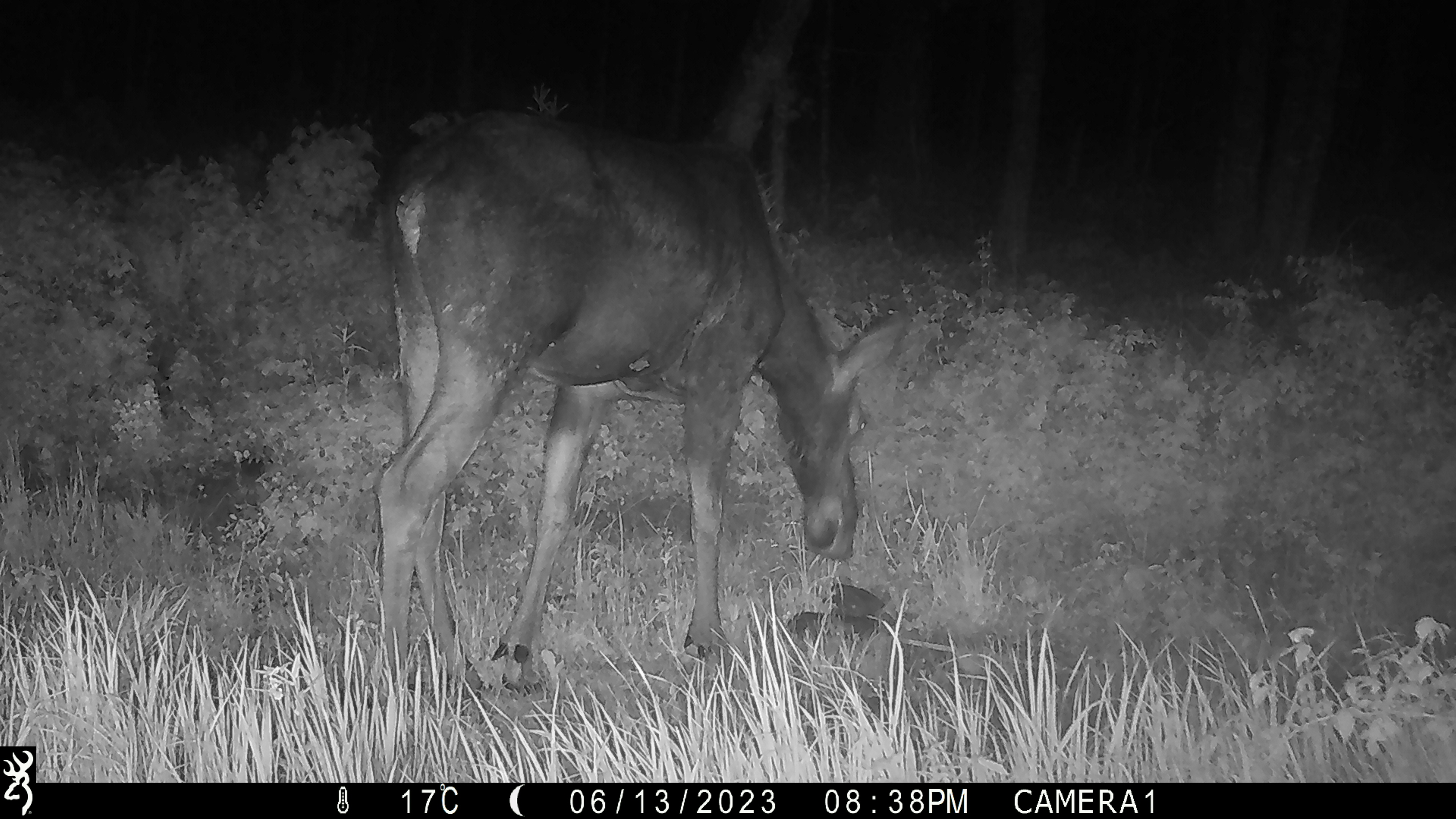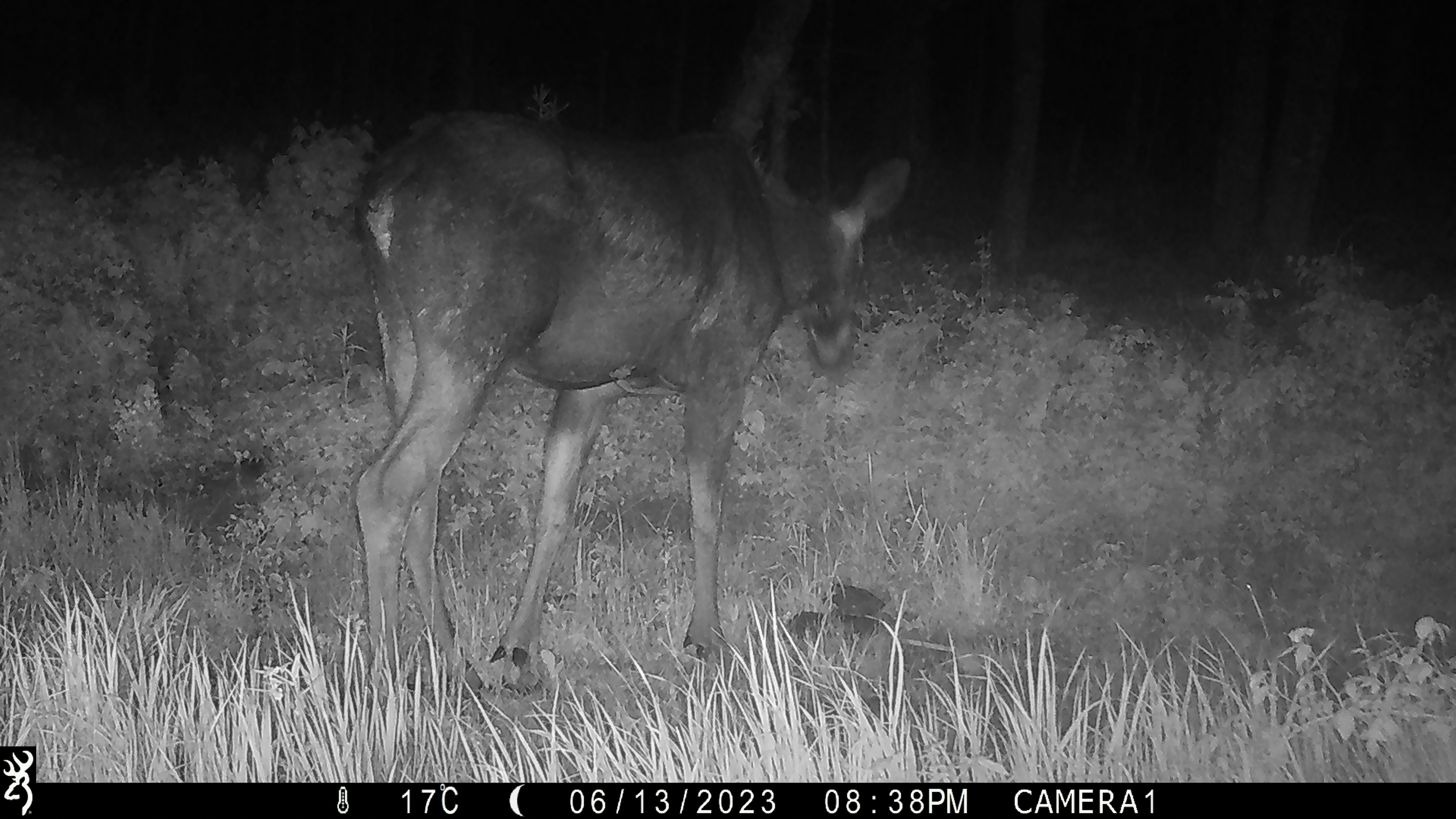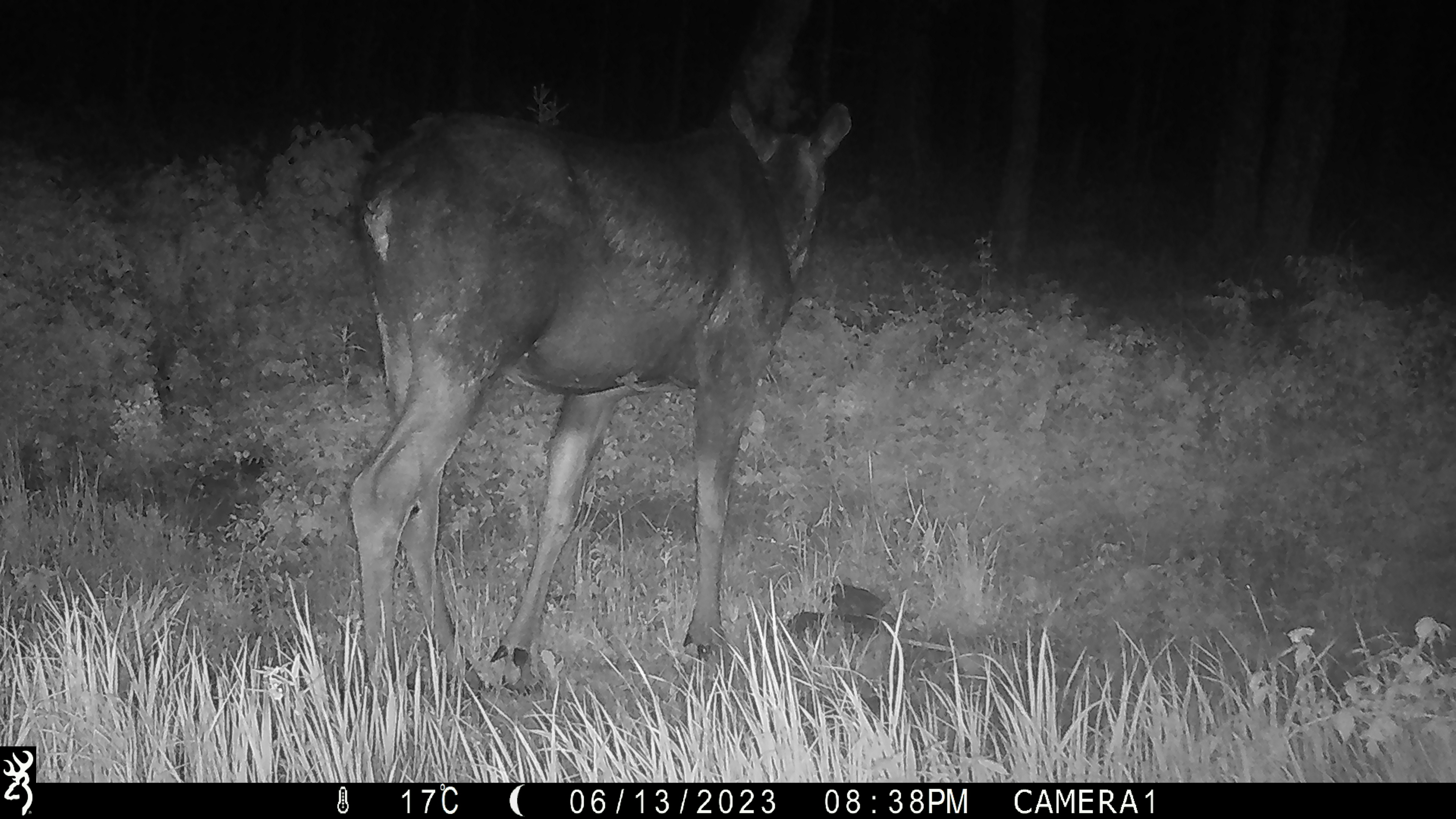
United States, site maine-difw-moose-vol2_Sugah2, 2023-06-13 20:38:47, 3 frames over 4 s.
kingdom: Animalia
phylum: Chordata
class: Mammalia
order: Artiodactyla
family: Cervidae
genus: Alces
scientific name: Alces alces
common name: moose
Moose (Alces alces).